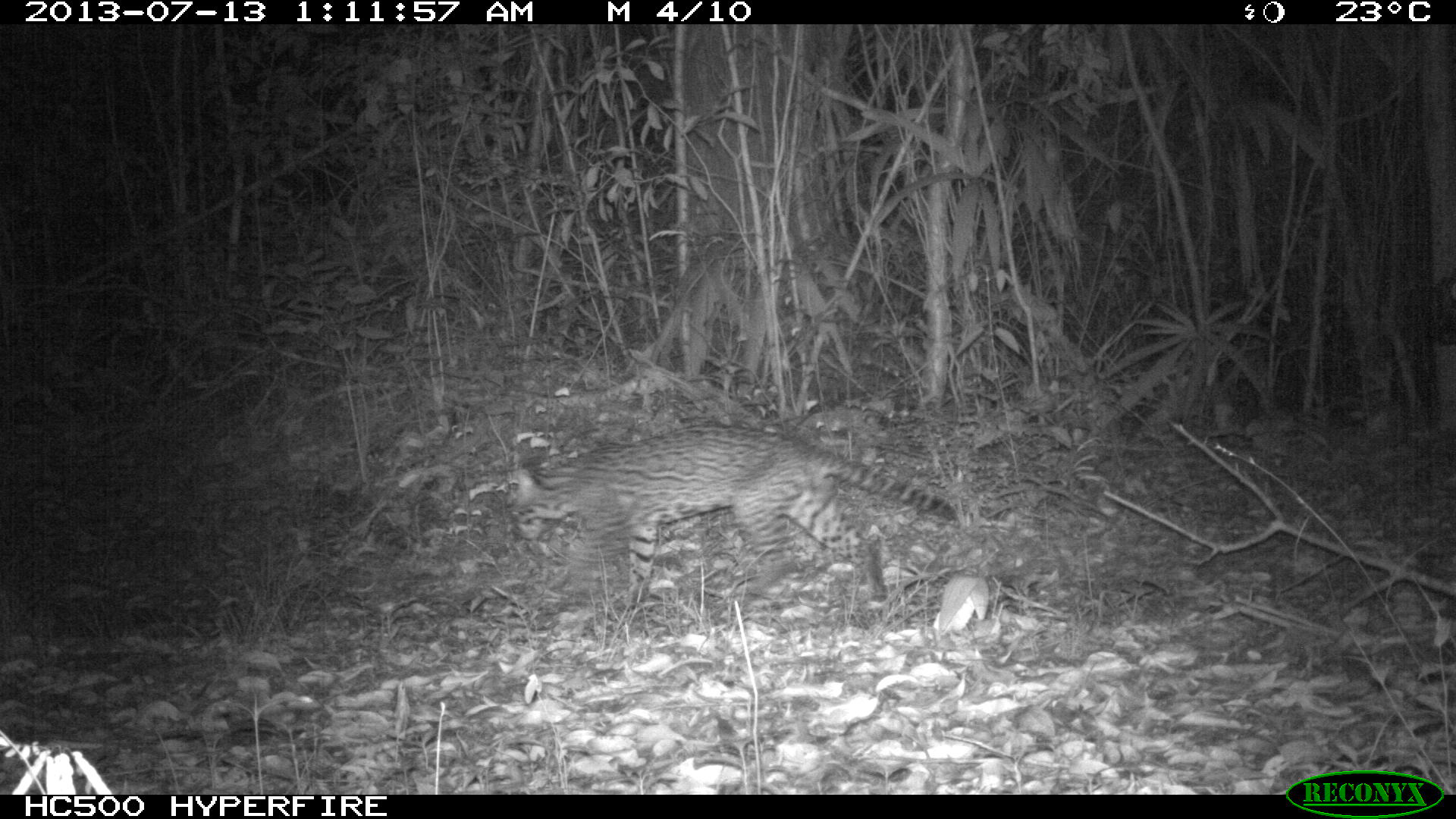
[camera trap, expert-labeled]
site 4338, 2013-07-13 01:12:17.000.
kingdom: Animalia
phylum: Chordata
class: Mammalia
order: Carnivora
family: Felidae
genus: Leopardus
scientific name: Leopardus pardalis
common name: ocelot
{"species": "Leopardus pardalis (ocelot)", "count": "1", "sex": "male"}